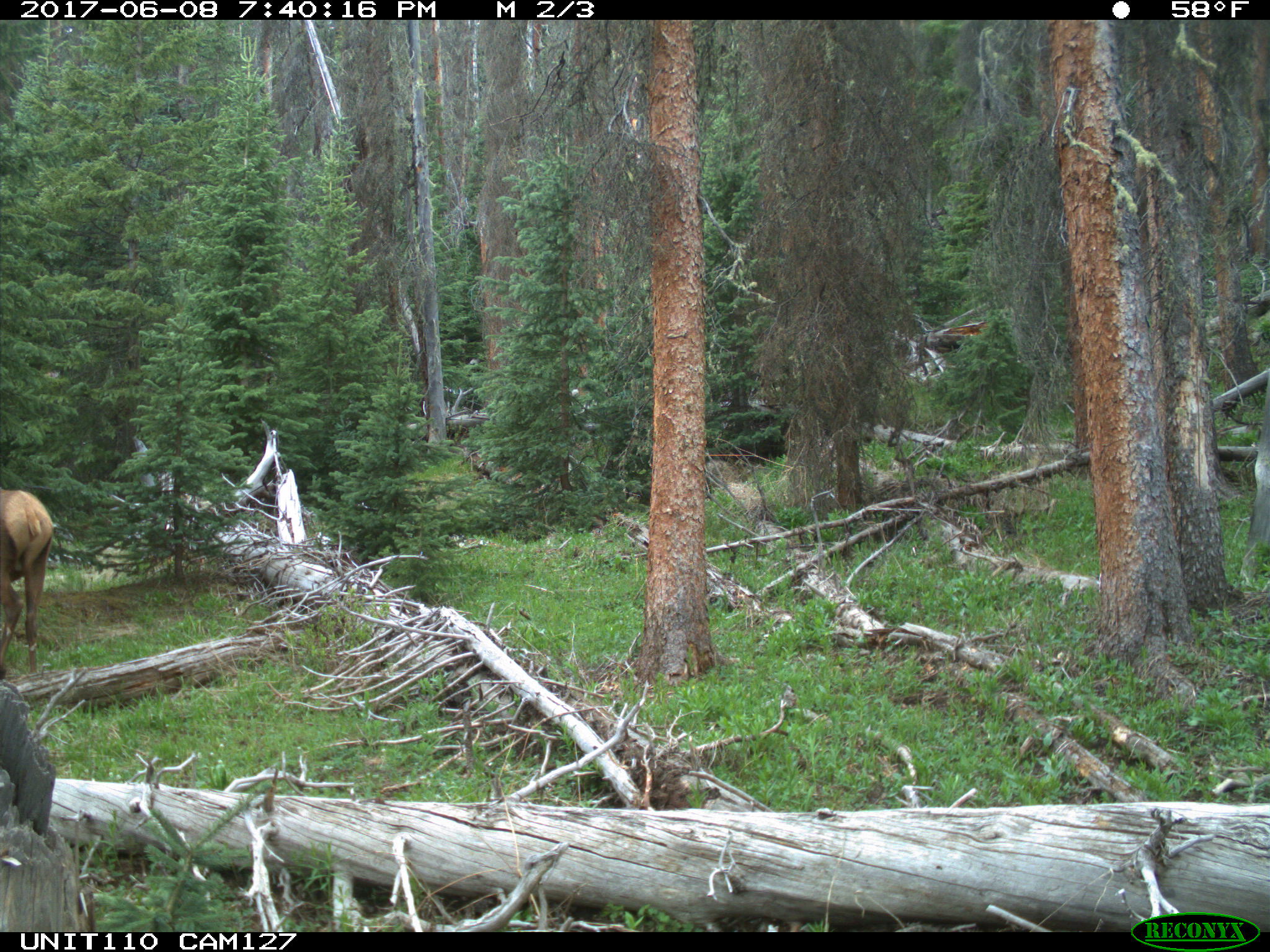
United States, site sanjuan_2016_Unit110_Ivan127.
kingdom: Animalia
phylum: Chordata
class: Mammalia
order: Artiodactyla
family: Cervidae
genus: Cervus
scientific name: Cervus elaphus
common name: red deer